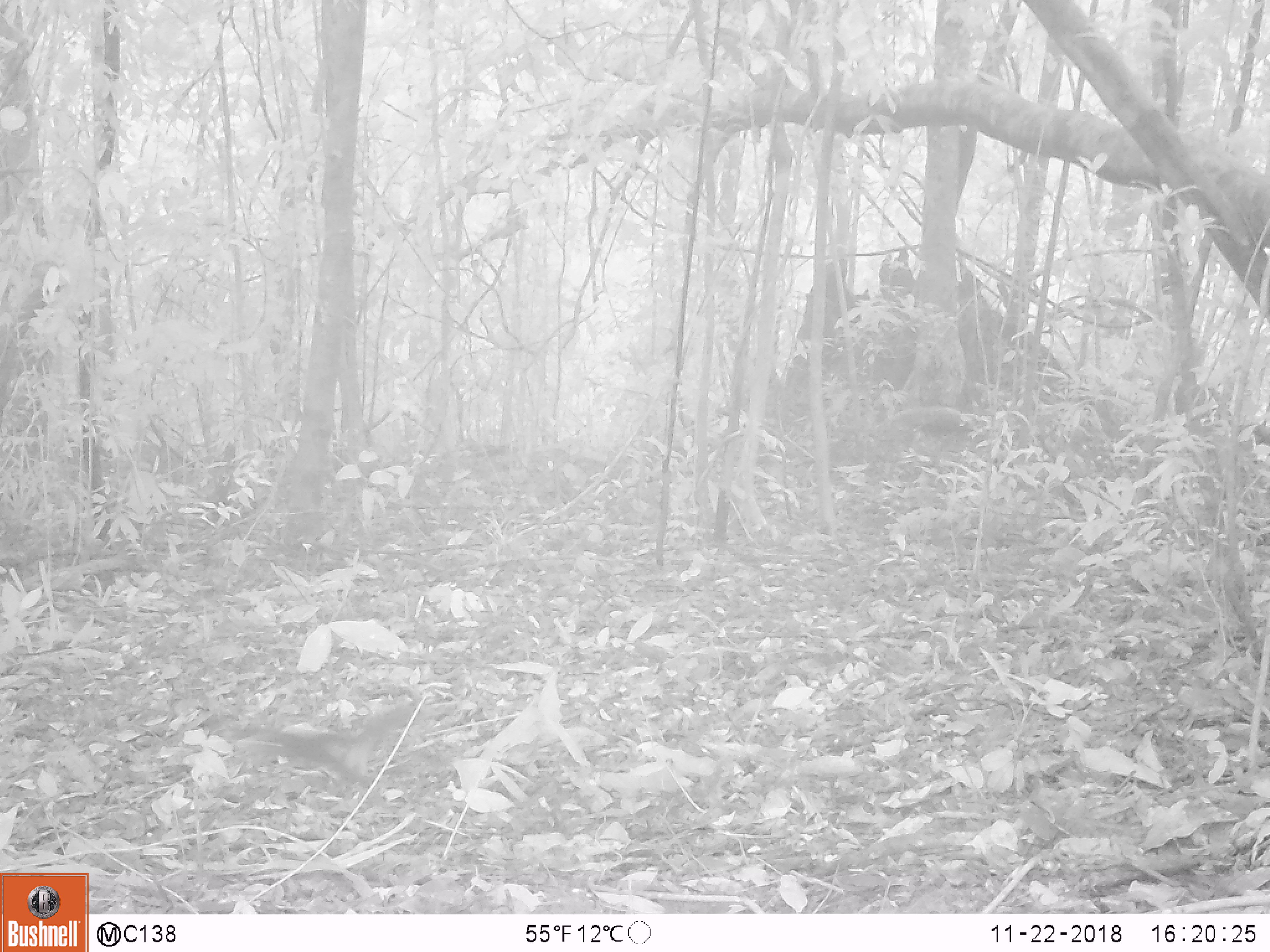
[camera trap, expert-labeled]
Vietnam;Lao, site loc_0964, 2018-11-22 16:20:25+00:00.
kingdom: Animalia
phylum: Chordata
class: Mammalia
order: Rodentia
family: Sciuridae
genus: Dremomys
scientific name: Dremomys rufigenis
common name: red-cheeked squirrel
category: red cheeked squirrel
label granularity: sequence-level